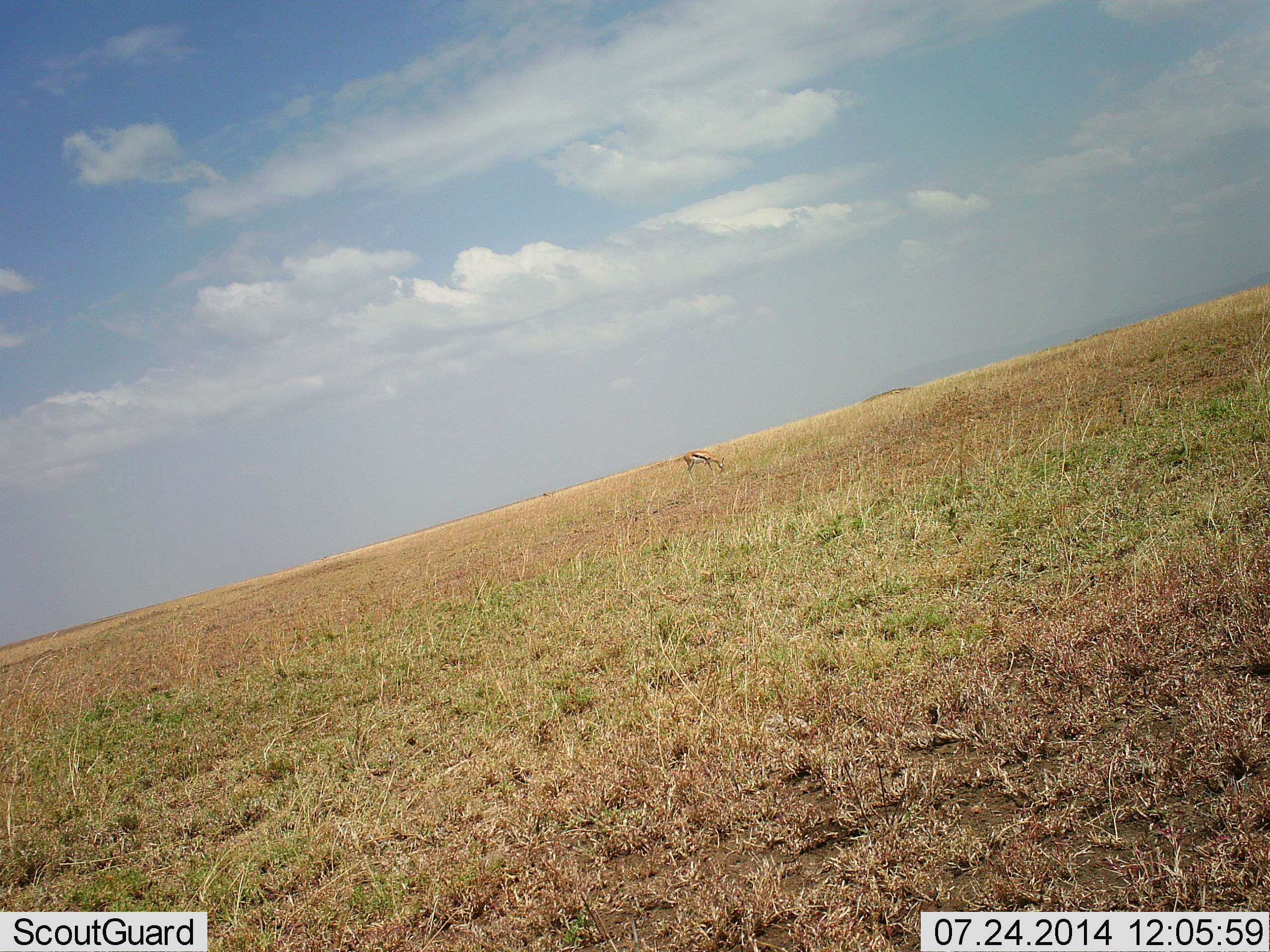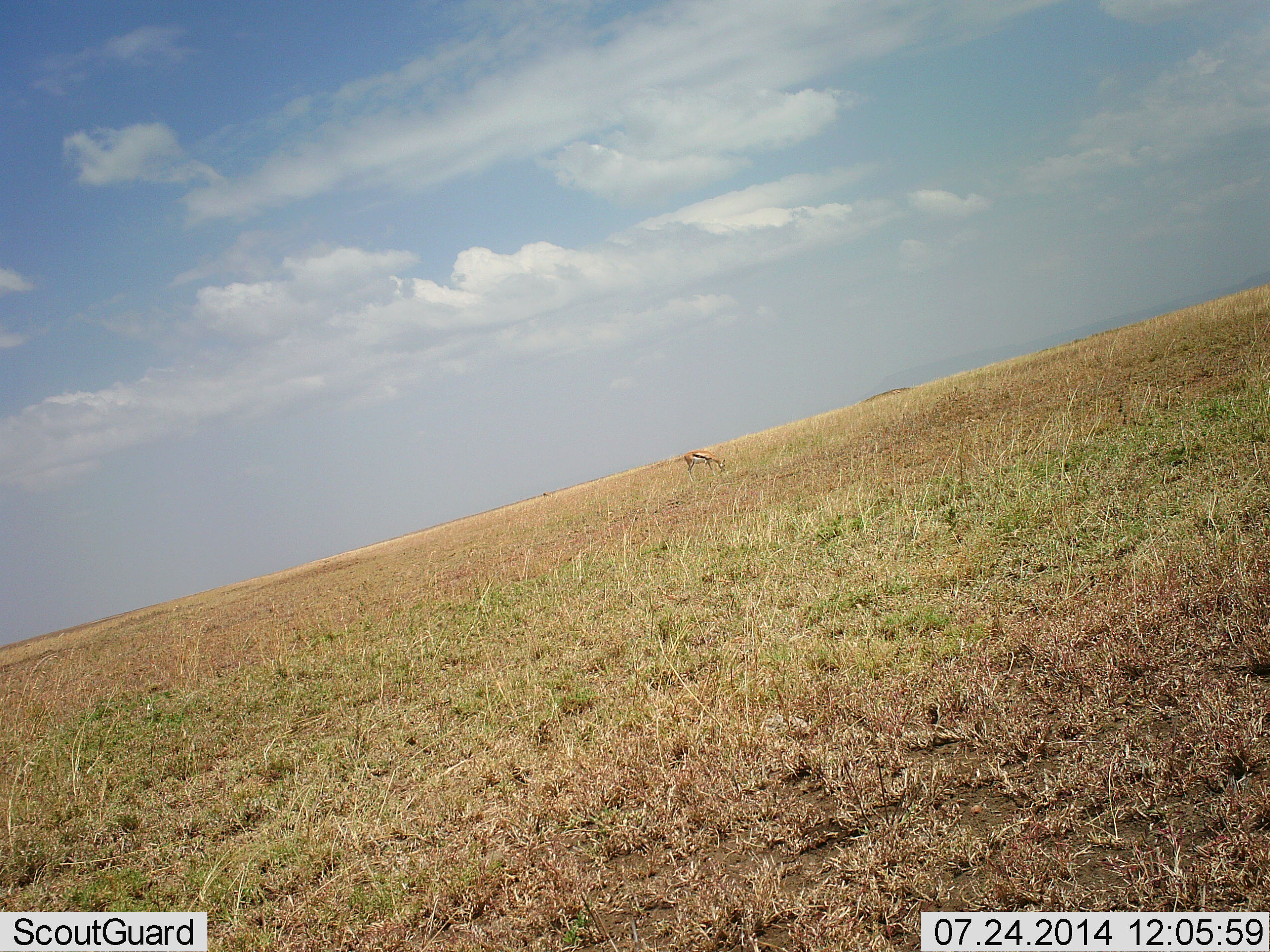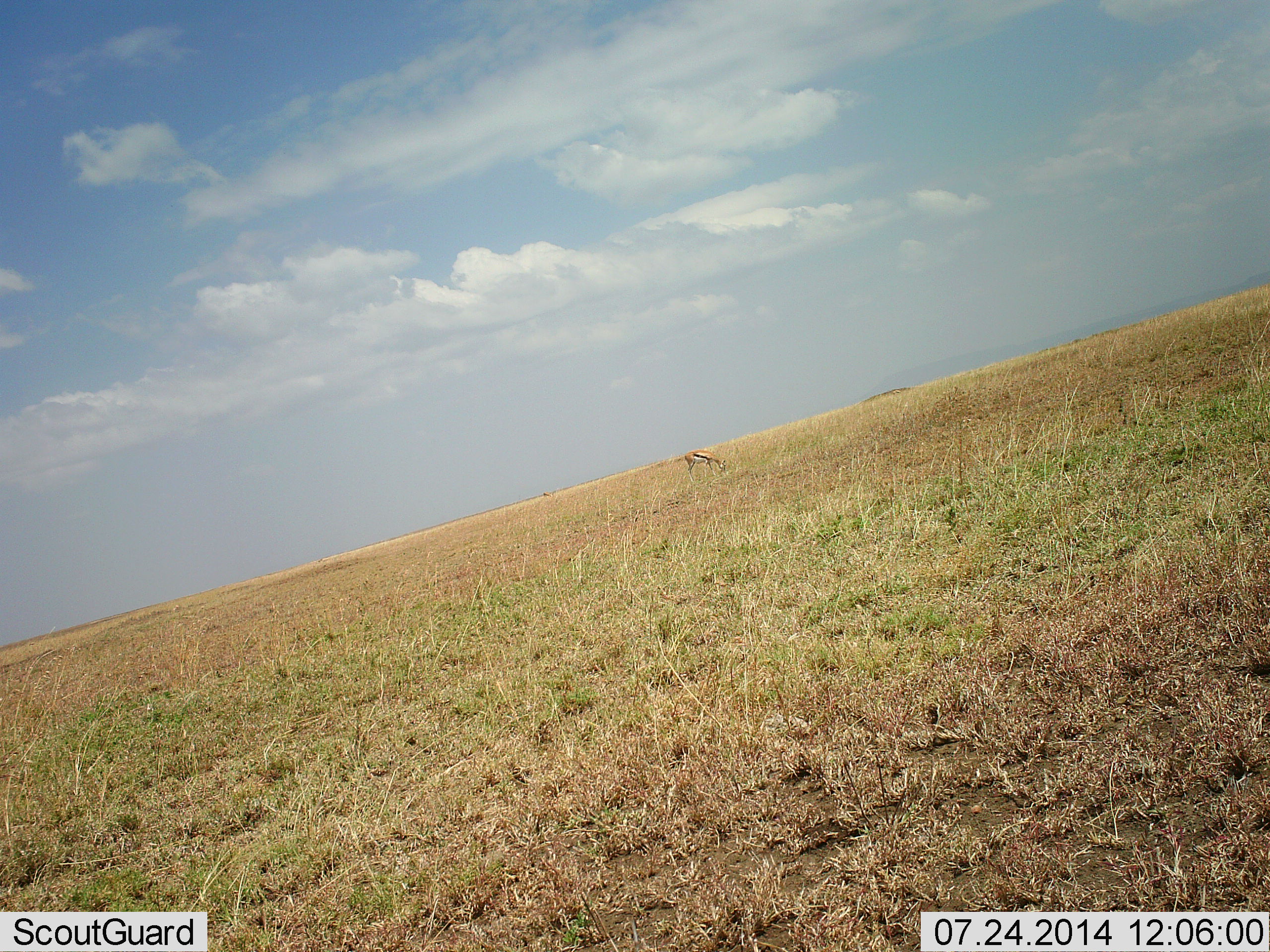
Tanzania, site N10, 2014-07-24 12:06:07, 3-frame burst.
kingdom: Animalia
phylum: Chordata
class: Mammalia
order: Artiodactyla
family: Bovidae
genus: Eudorcas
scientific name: Eudorcas thomsonii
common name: thomson's gazelle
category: gazellethomsons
Gazellethomsons (thomson's gazelle) (Eudorcas thomsonii), count 1. Behavior (volunteer vote fractions): standing 10%, resting 0%, moving 0%, interacting 0%. Young present (vote fraction): 0%. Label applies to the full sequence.